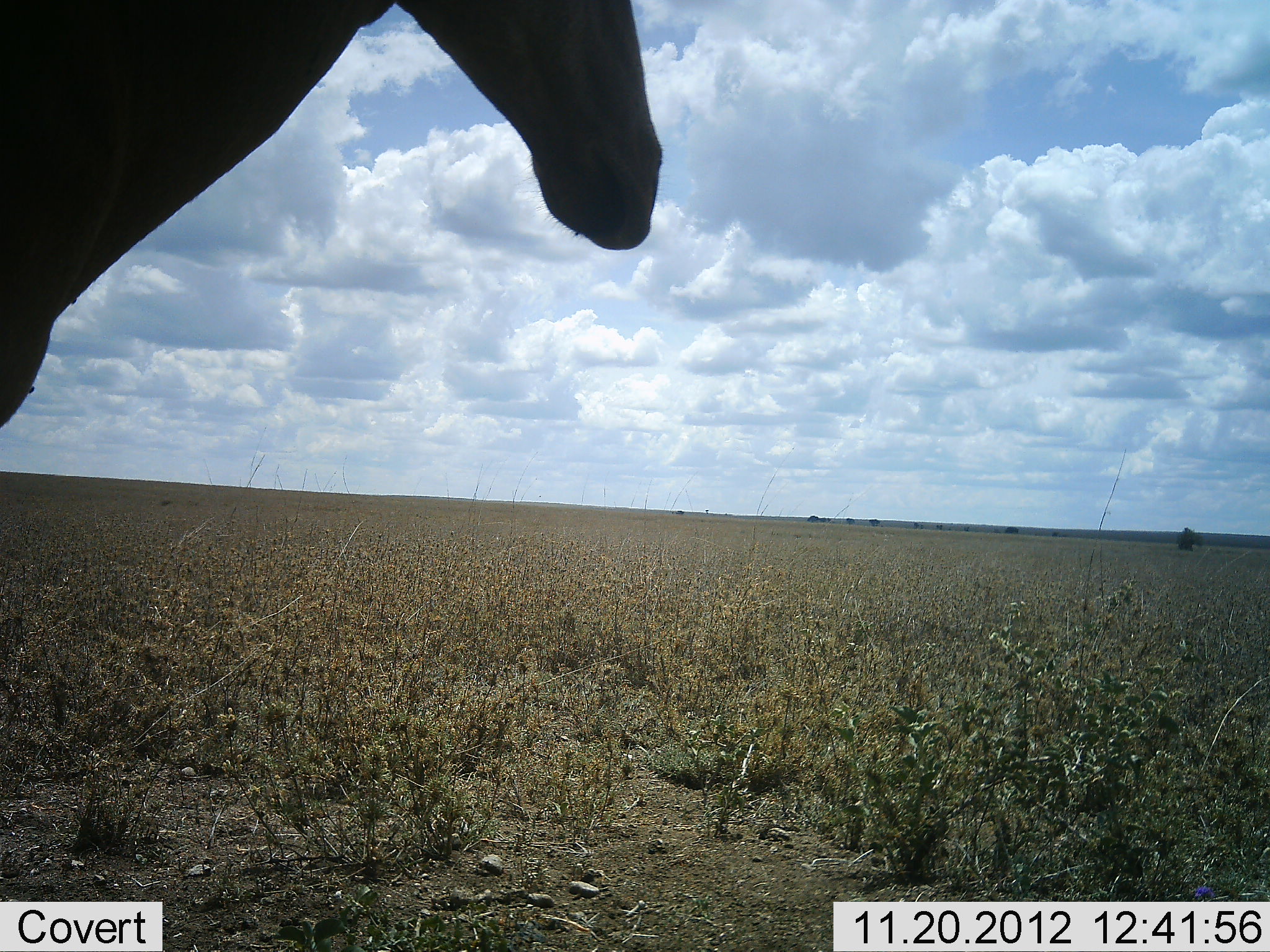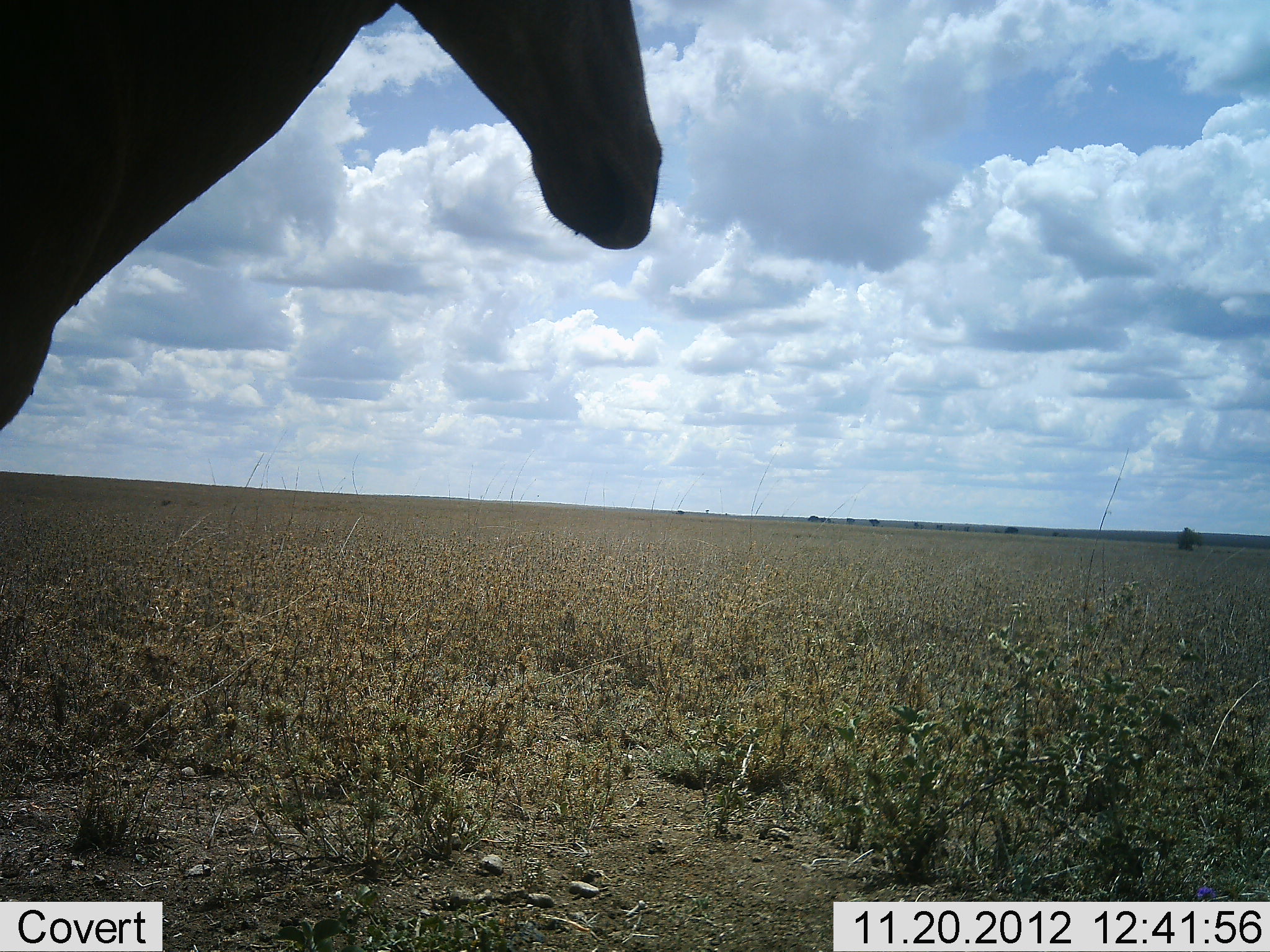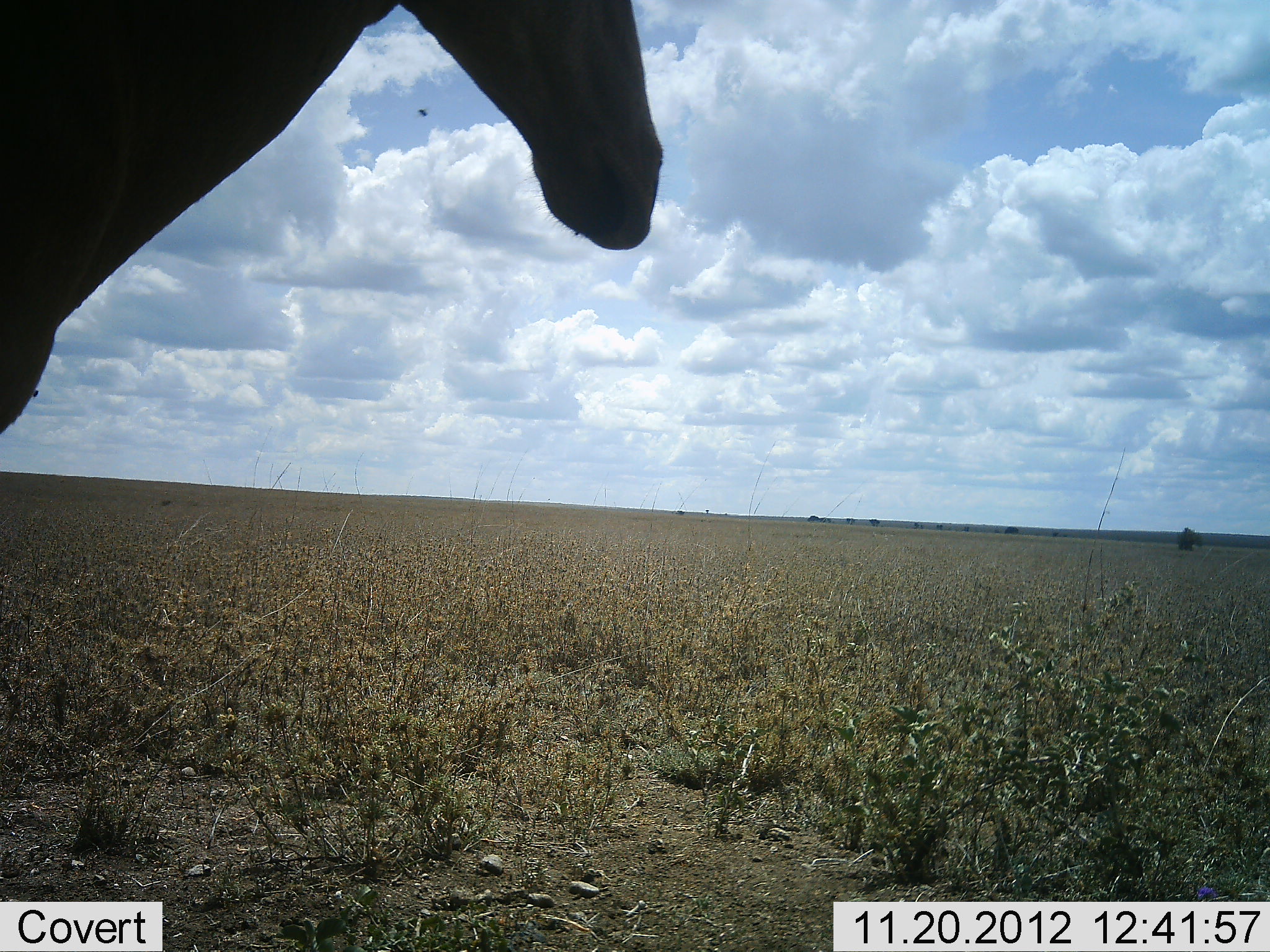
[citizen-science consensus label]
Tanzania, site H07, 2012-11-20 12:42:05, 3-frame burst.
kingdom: Animalia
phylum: Chordata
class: Mammalia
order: Artiodactyla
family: Bovidae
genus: Alcelaphus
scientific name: Alcelaphus buselaphus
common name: hartebeest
Hartebeest (Alcelaphus buselaphus), count 1. Behavior (volunteer vote fractions): standing 100%, resting 0%, moving 0%, interacting 0%. Young present (vote fraction): 0%. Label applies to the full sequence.